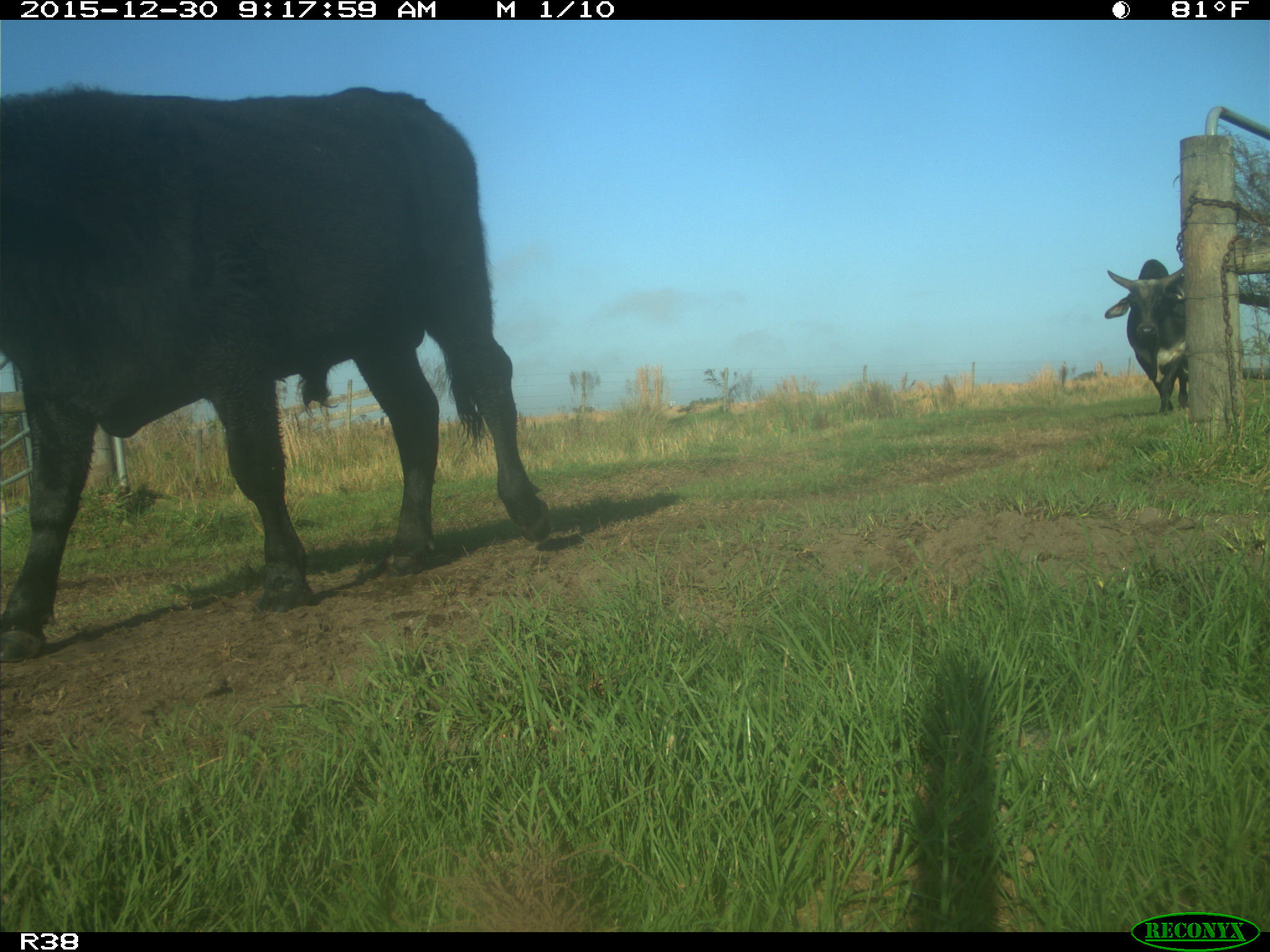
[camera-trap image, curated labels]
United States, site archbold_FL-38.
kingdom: Animalia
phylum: Chordata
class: Mammalia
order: Artiodactyla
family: Bovidae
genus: Bos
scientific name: Bos taurus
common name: domestic cow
Bos taurus (domestic cow).